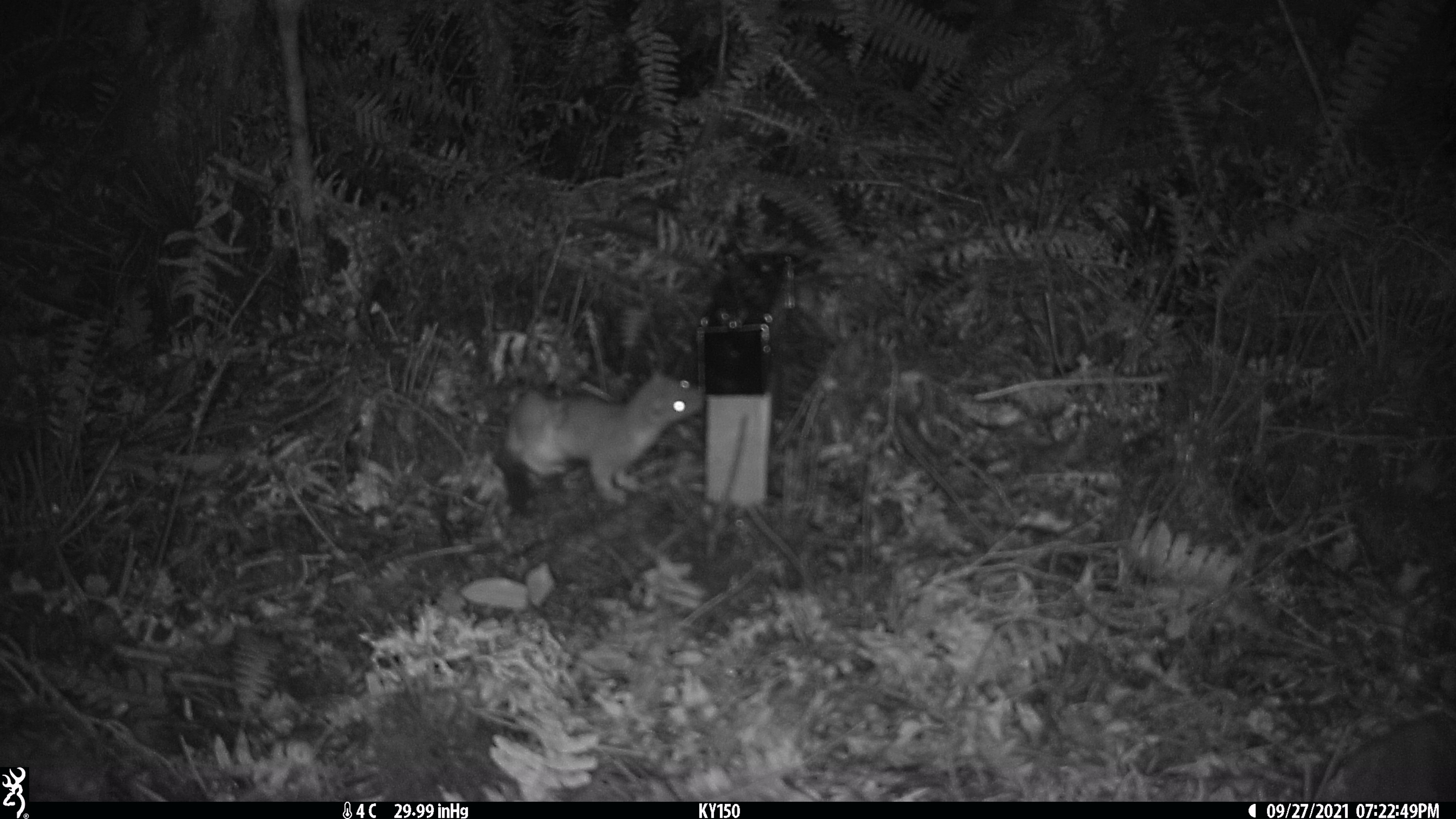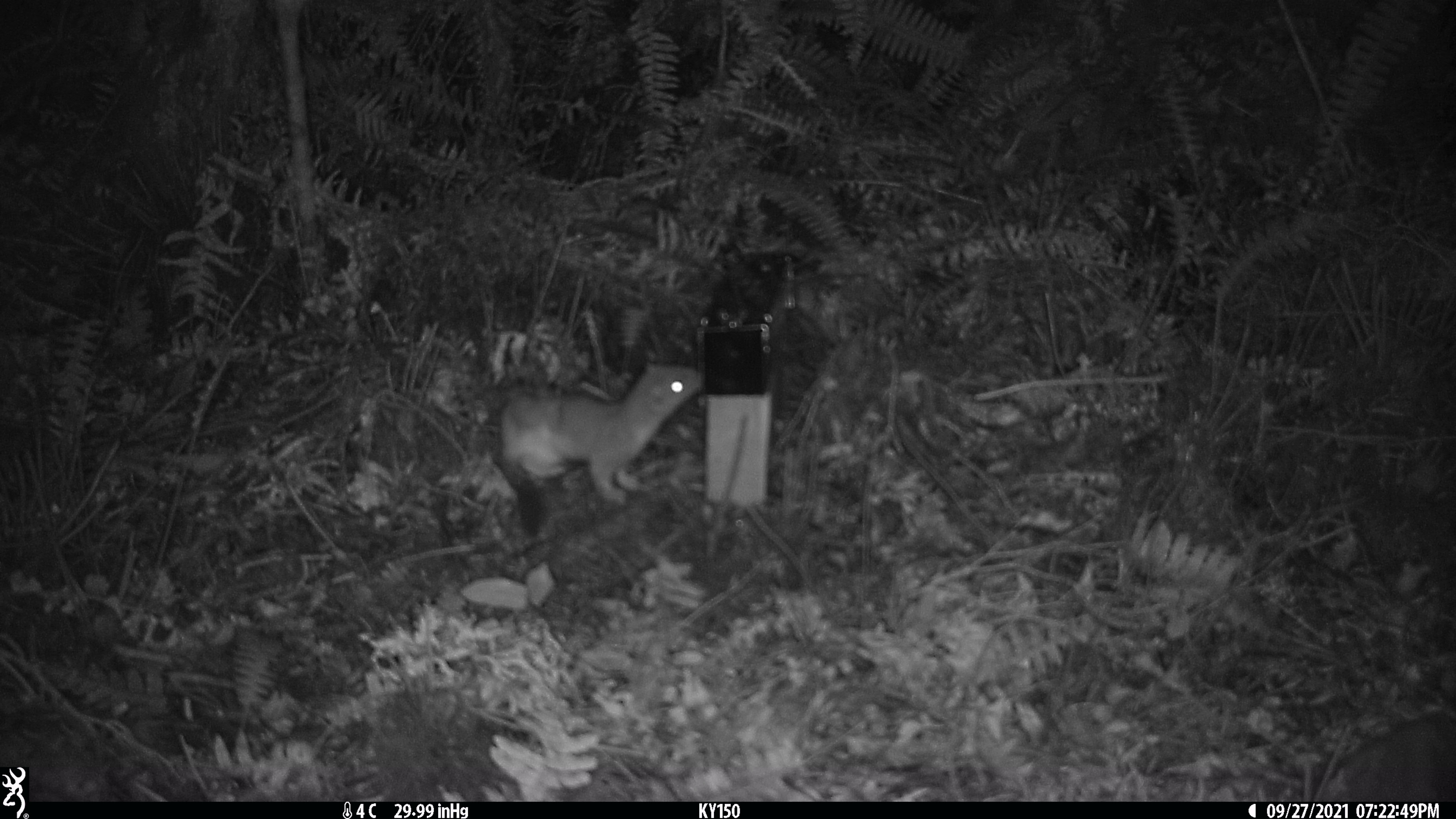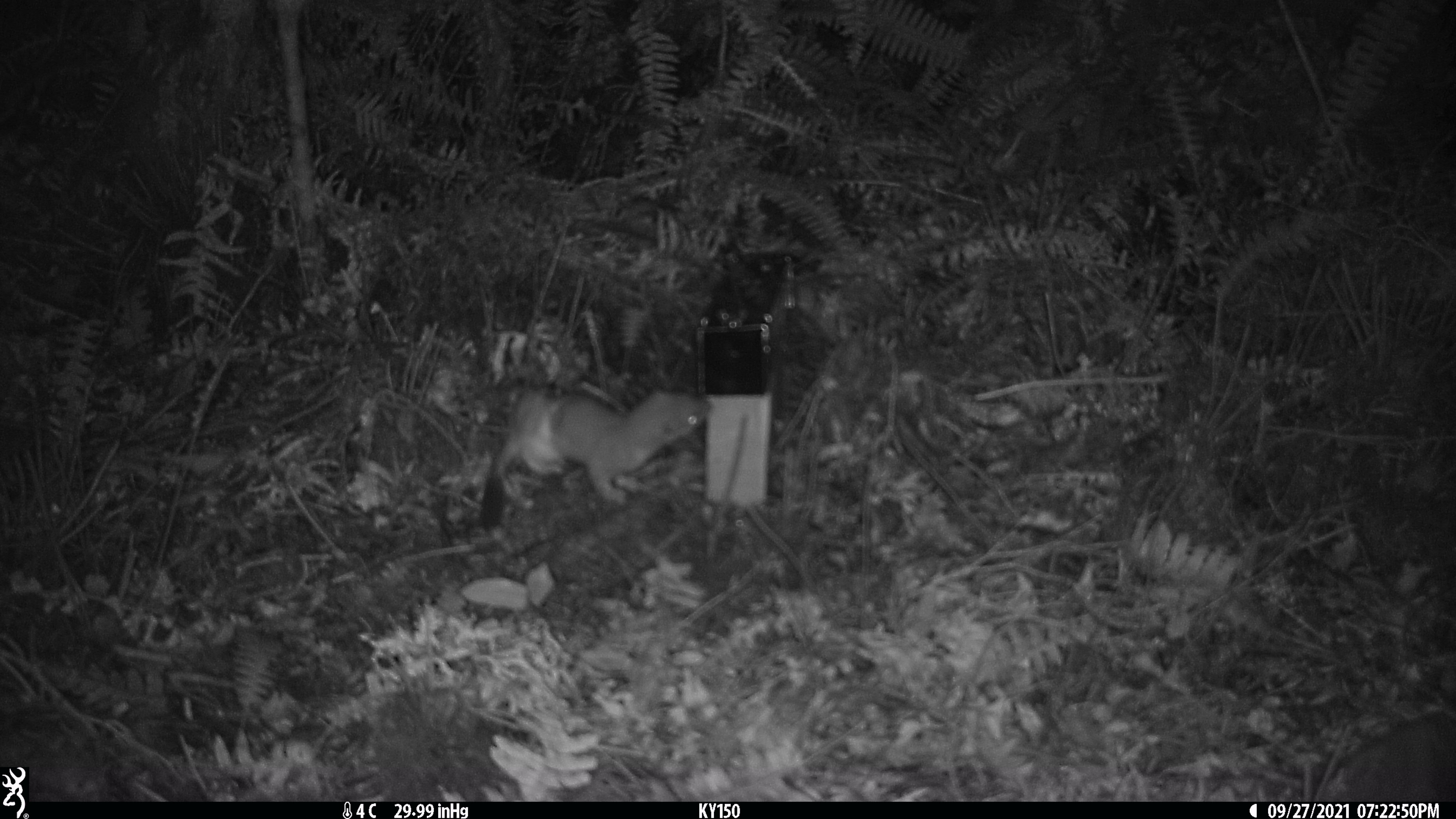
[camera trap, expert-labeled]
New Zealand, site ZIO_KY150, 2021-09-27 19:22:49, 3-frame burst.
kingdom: Animalia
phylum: Chordata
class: Mammalia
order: Carnivora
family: Mustelidae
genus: Mustela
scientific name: Mustela erminea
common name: stoat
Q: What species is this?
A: Stoat (Mustela erminea).